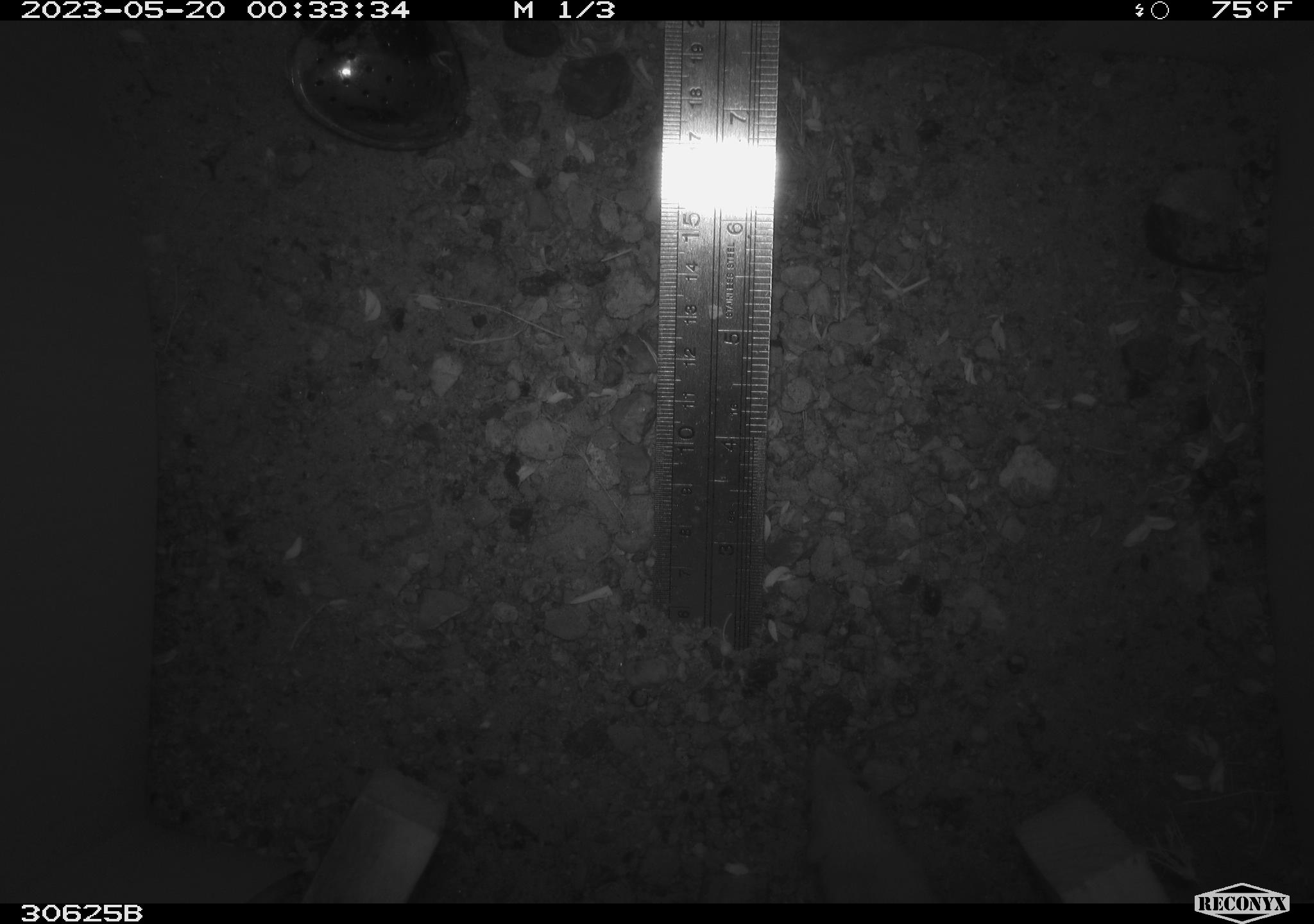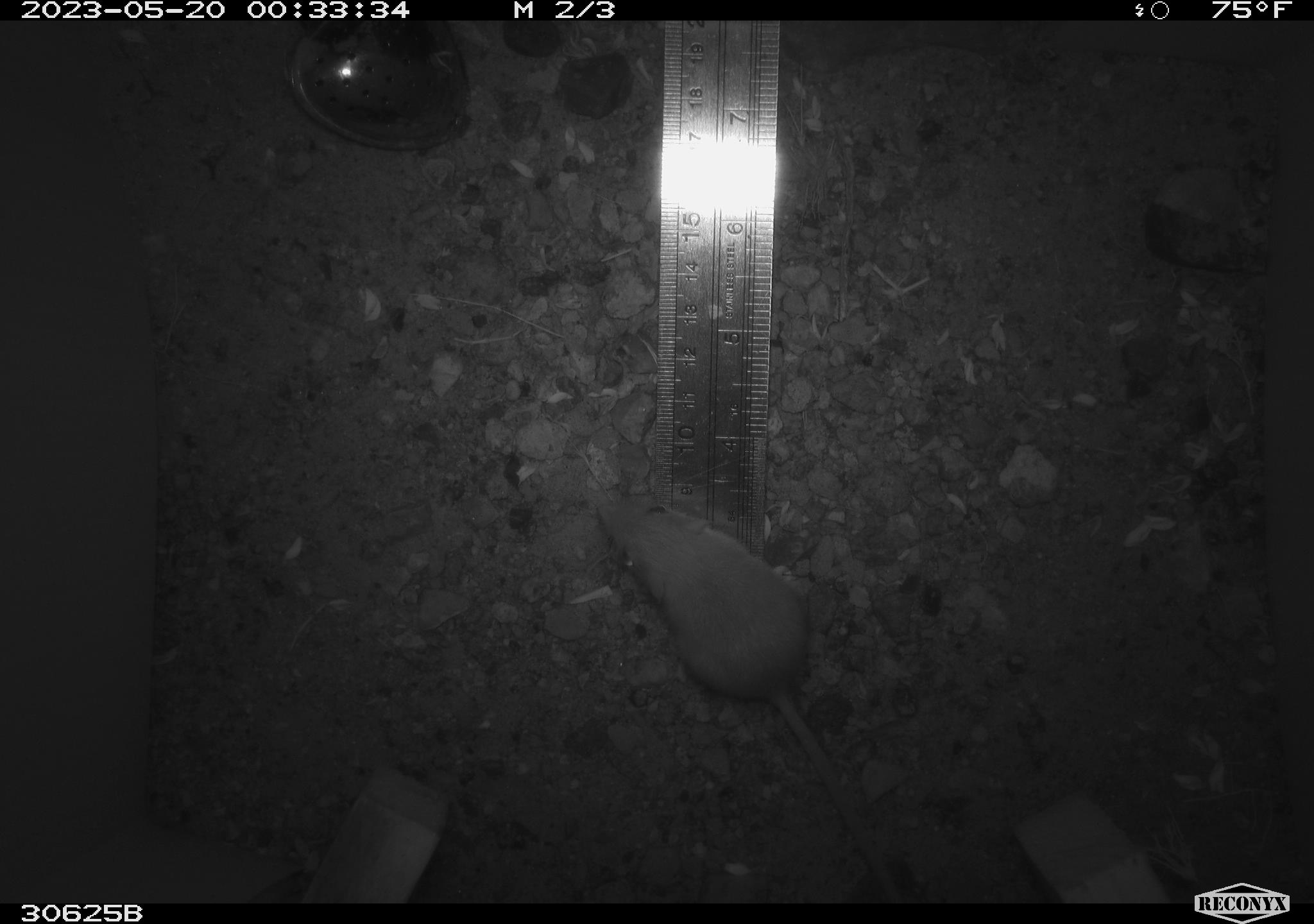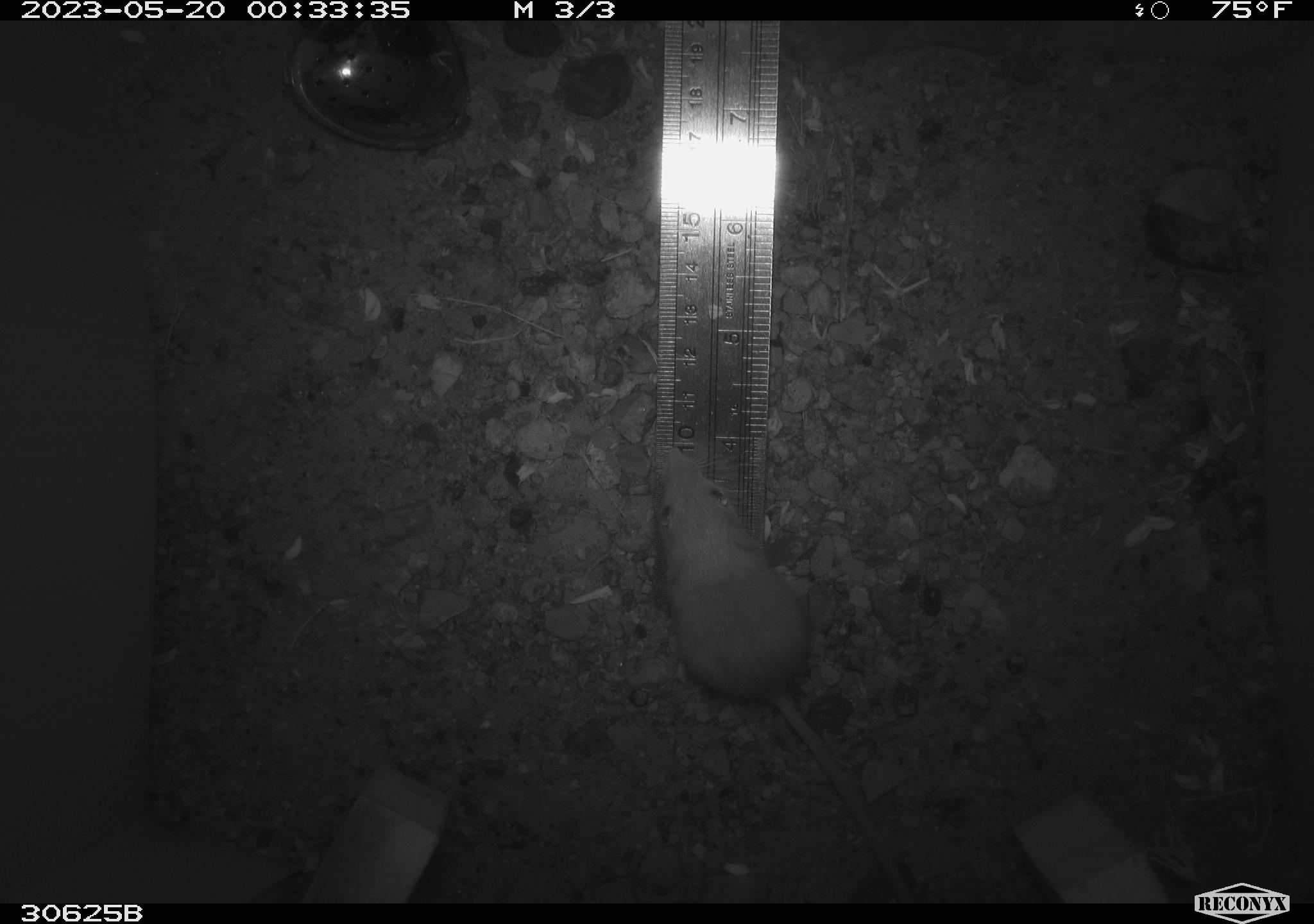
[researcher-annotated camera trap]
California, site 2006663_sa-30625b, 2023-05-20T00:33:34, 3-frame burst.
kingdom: Animalia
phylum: Chordata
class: Mammalia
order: Rodentia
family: Heteromyidae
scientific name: Heteromyidae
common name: kangaroo rats and pocket mice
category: heteromyidae family